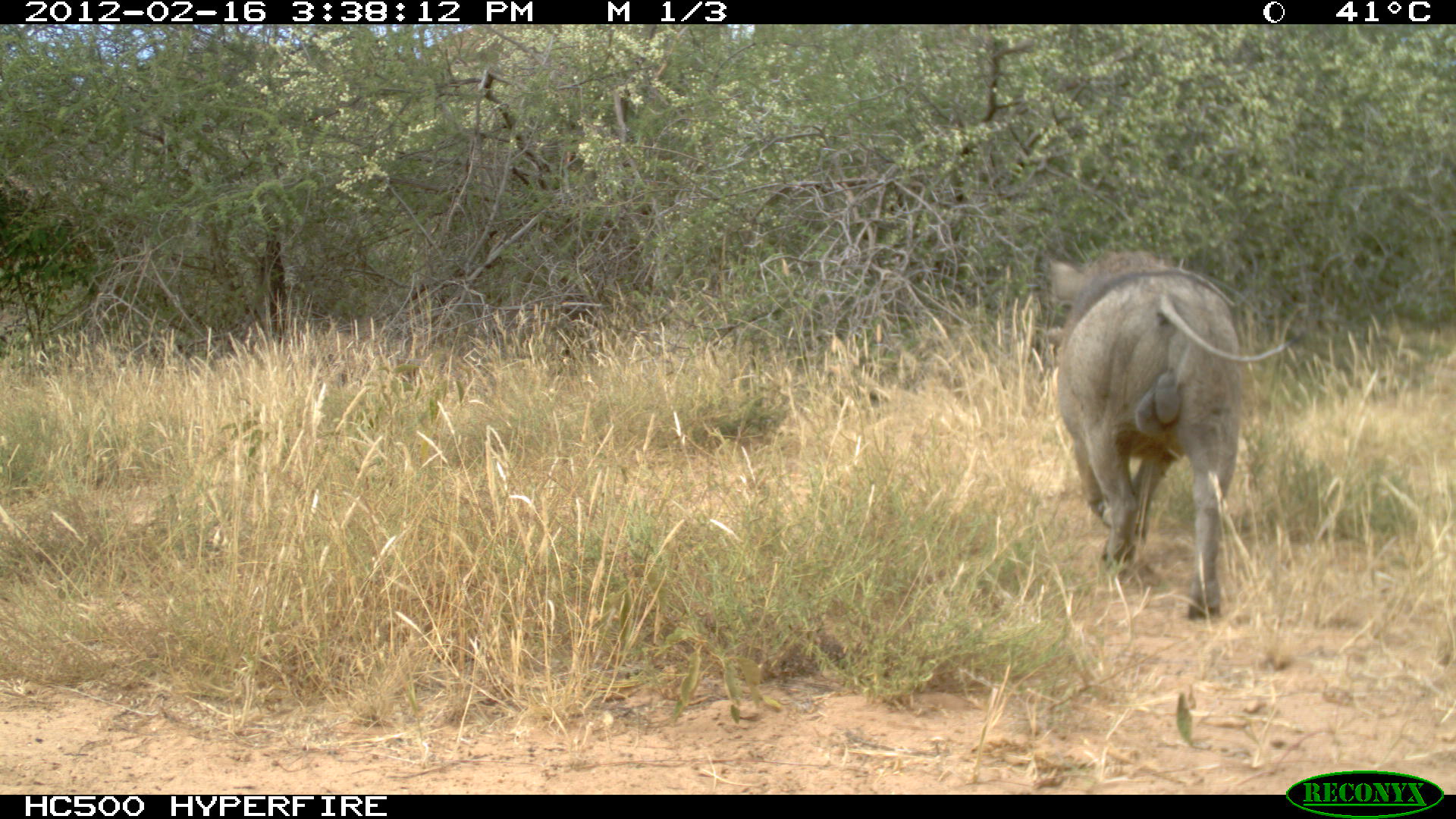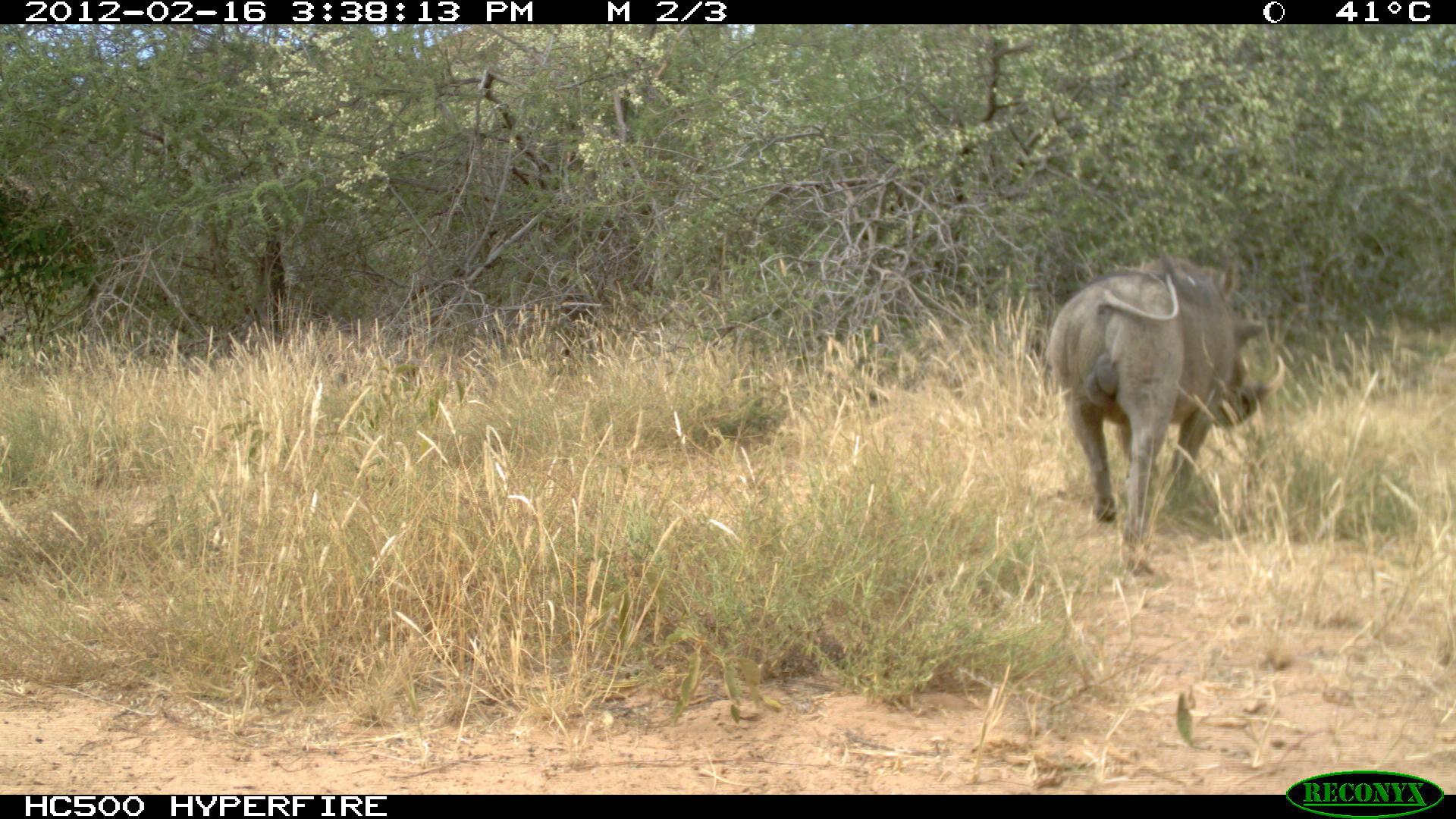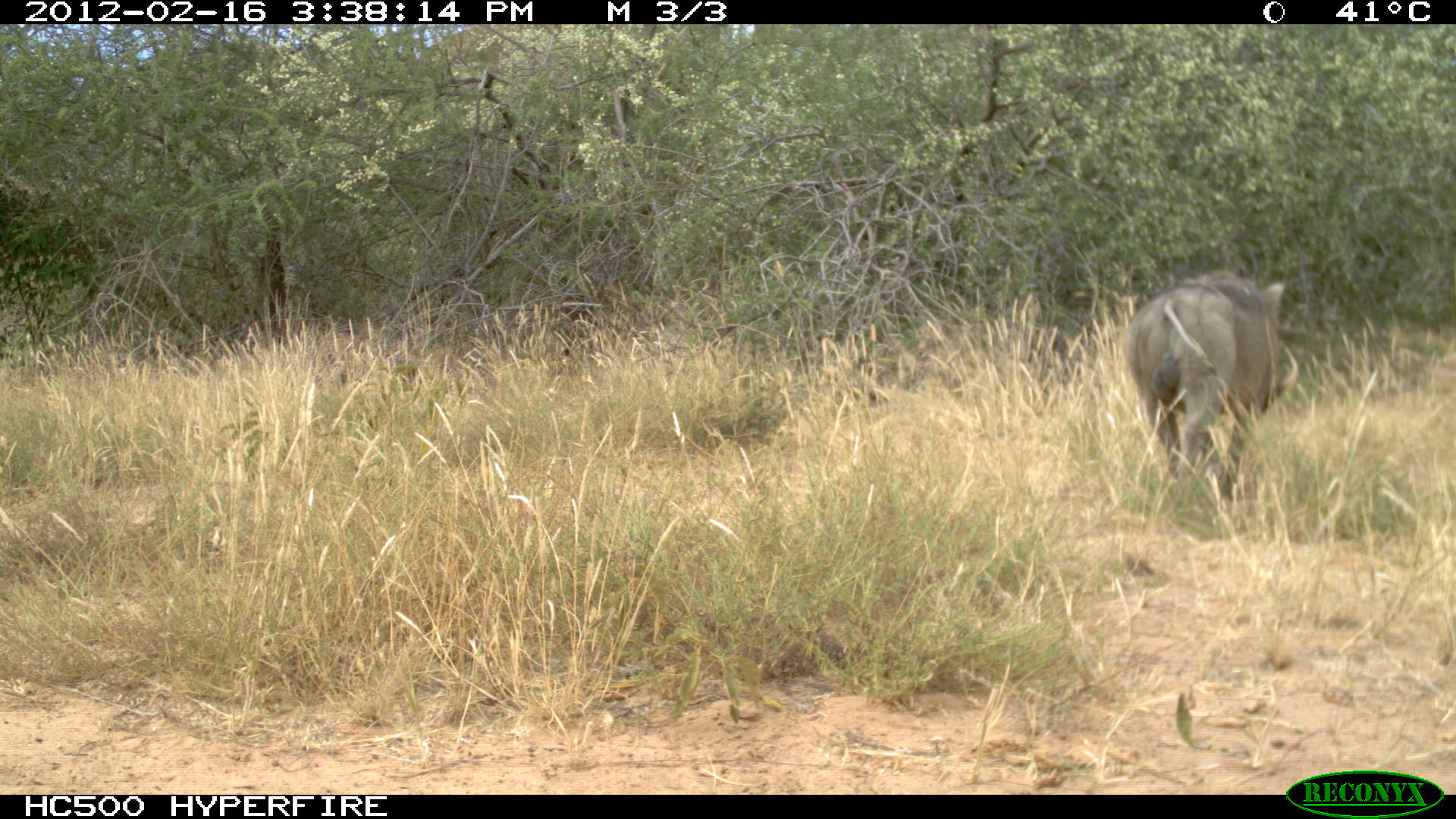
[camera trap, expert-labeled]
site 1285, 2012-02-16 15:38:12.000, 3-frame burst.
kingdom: Animalia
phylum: Chordata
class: Mammalia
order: Artiodactyla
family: Suidae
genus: Phacochoerus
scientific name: Phacochoerus africanus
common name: common warthog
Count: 1.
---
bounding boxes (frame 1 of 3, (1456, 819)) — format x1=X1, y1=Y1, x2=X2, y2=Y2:
phacochoerus africanus: x1=1044, y1=240, x2=1298, y2=621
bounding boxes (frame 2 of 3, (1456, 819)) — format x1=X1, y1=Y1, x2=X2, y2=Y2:
phacochoerus africanus: x1=1044, y1=252, x2=1286, y2=579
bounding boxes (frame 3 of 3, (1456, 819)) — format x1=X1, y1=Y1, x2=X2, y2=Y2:
phacochoerus africanus: x1=1119, y1=266, x2=1298, y2=507